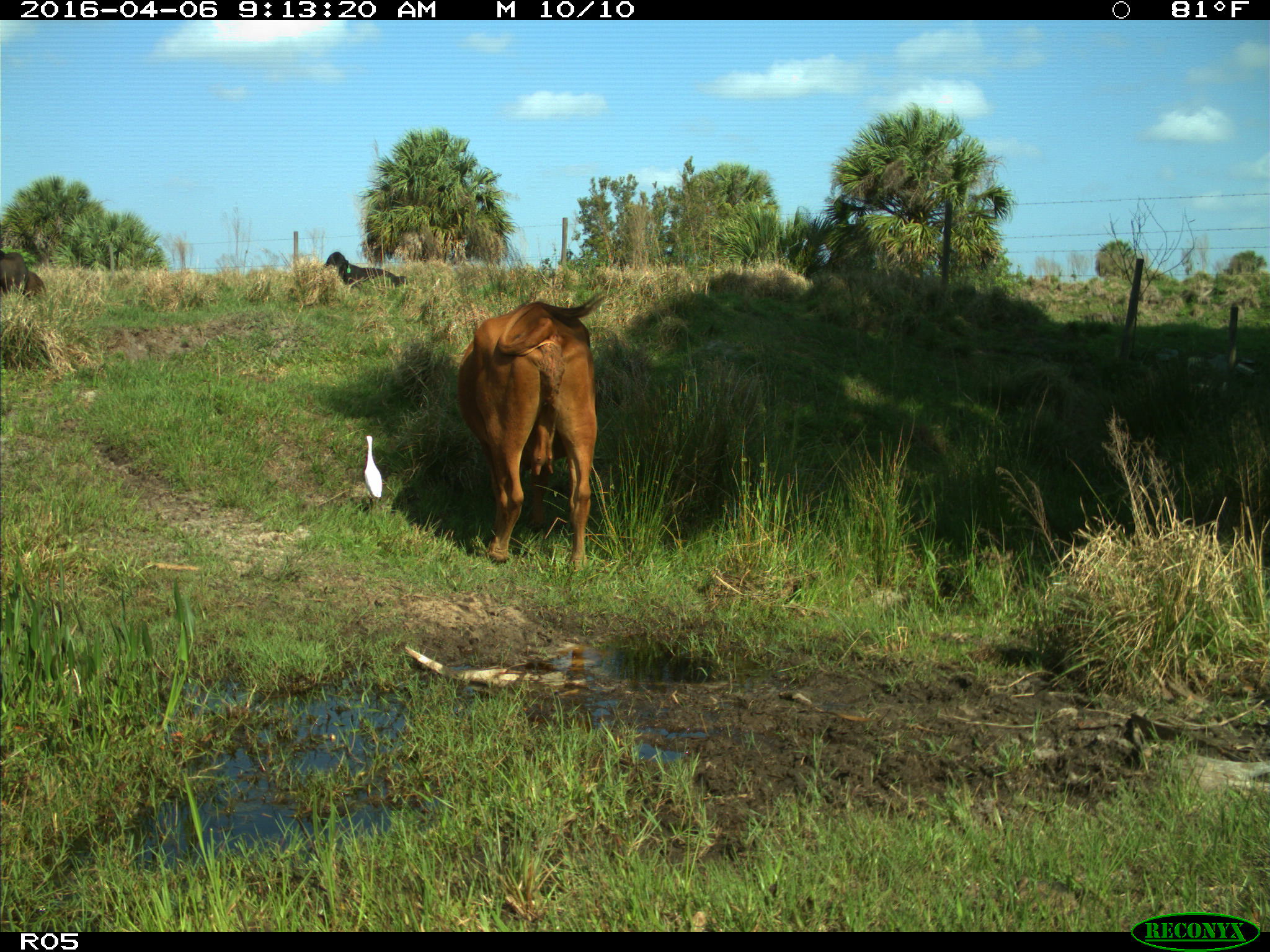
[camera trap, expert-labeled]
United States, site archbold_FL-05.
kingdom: Animalia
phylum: Chordata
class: Mammalia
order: Artiodactyla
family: Bovidae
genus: Bos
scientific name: Bos taurus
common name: domestic cow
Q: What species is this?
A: Bos taurus (domestic cow).